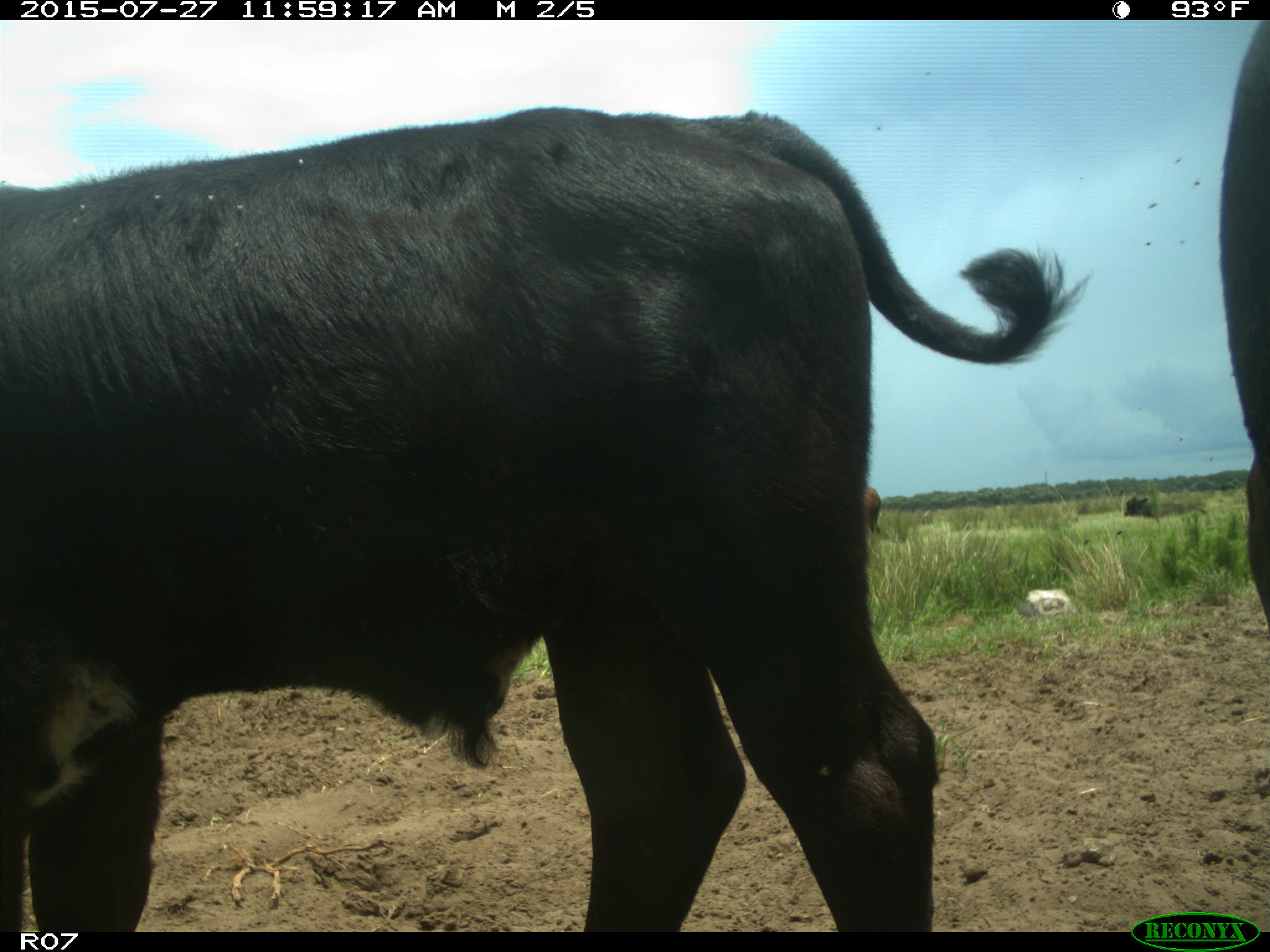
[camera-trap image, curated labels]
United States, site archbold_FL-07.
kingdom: Animalia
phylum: Chordata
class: Mammalia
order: Artiodactyla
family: Bovidae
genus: Bos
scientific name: Bos taurus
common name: domestic cow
Bos taurus (domestic cow).